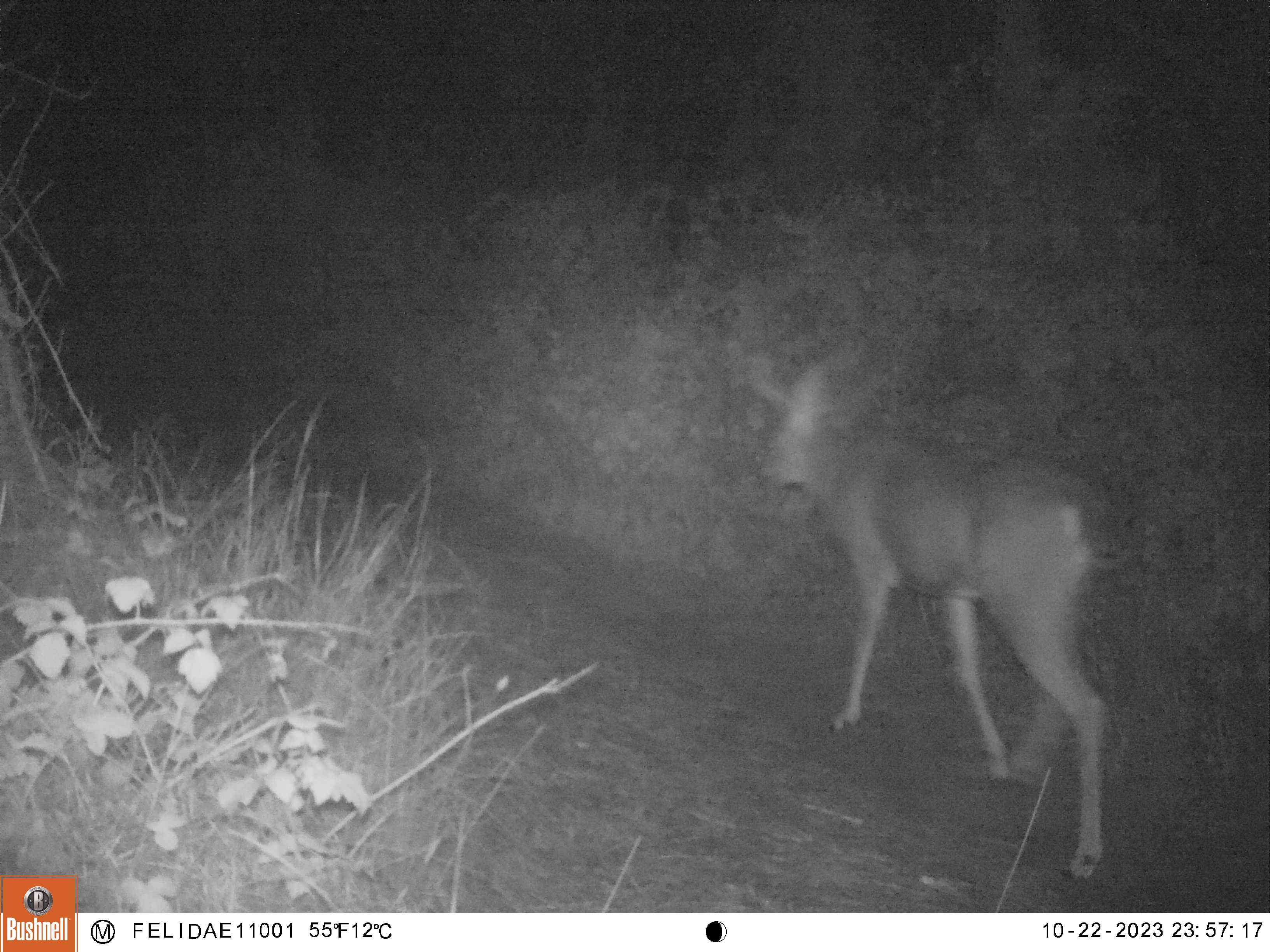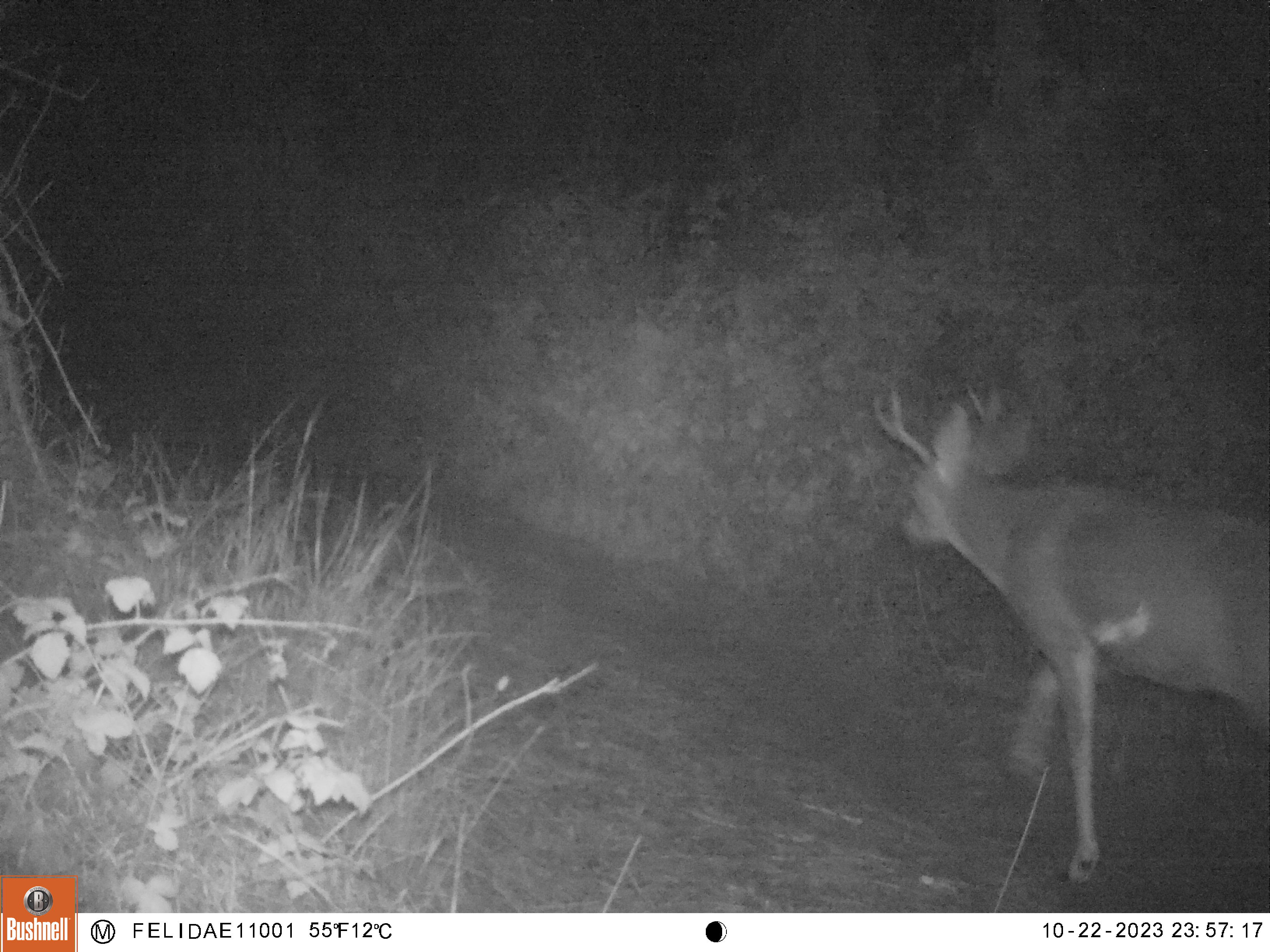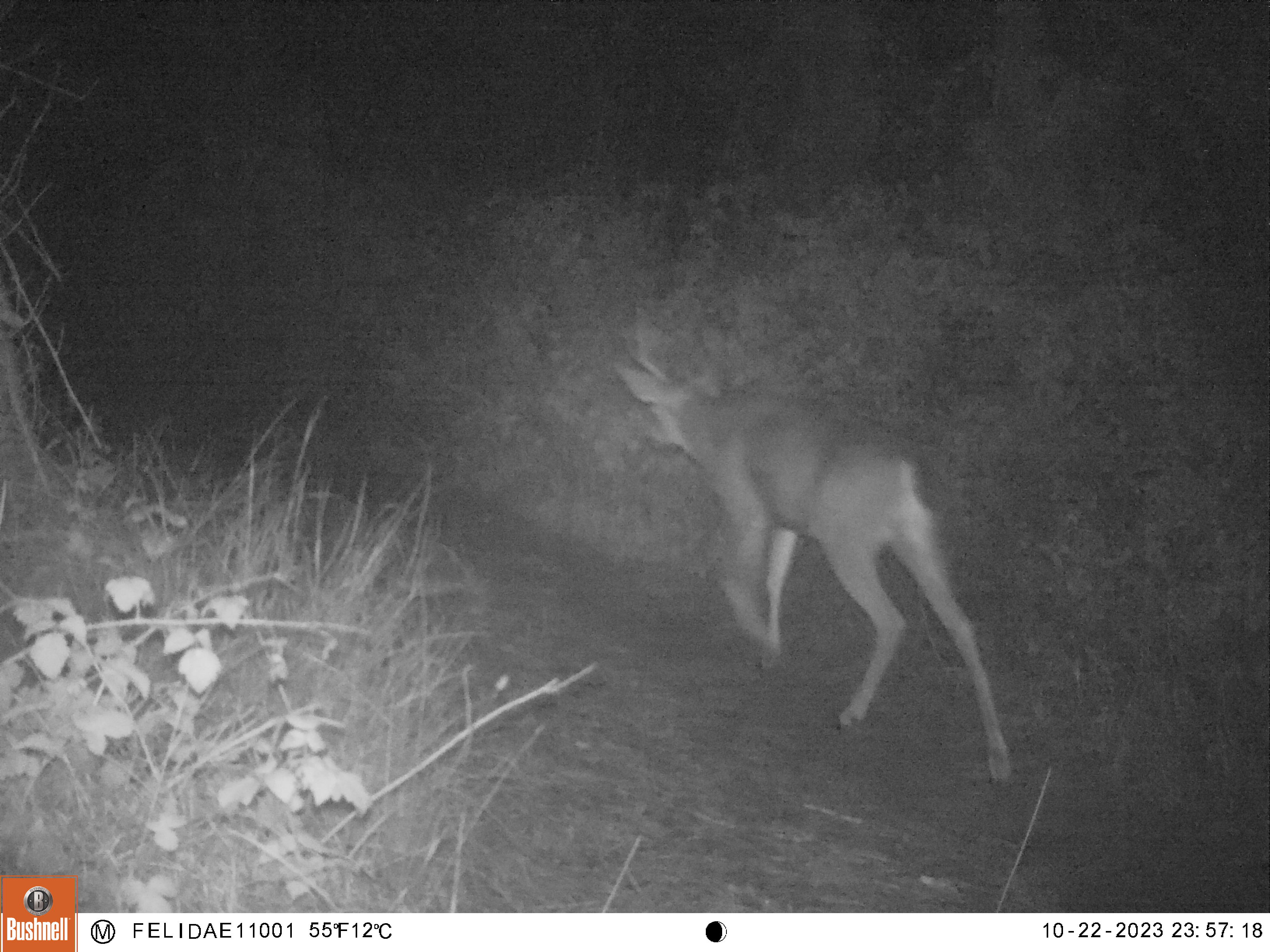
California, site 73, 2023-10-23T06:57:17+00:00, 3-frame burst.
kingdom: Animalia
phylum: Chordata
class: Mammalia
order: Artiodactyla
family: Cervidae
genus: Odocoileus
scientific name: Odocoileus hemionus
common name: mule deer